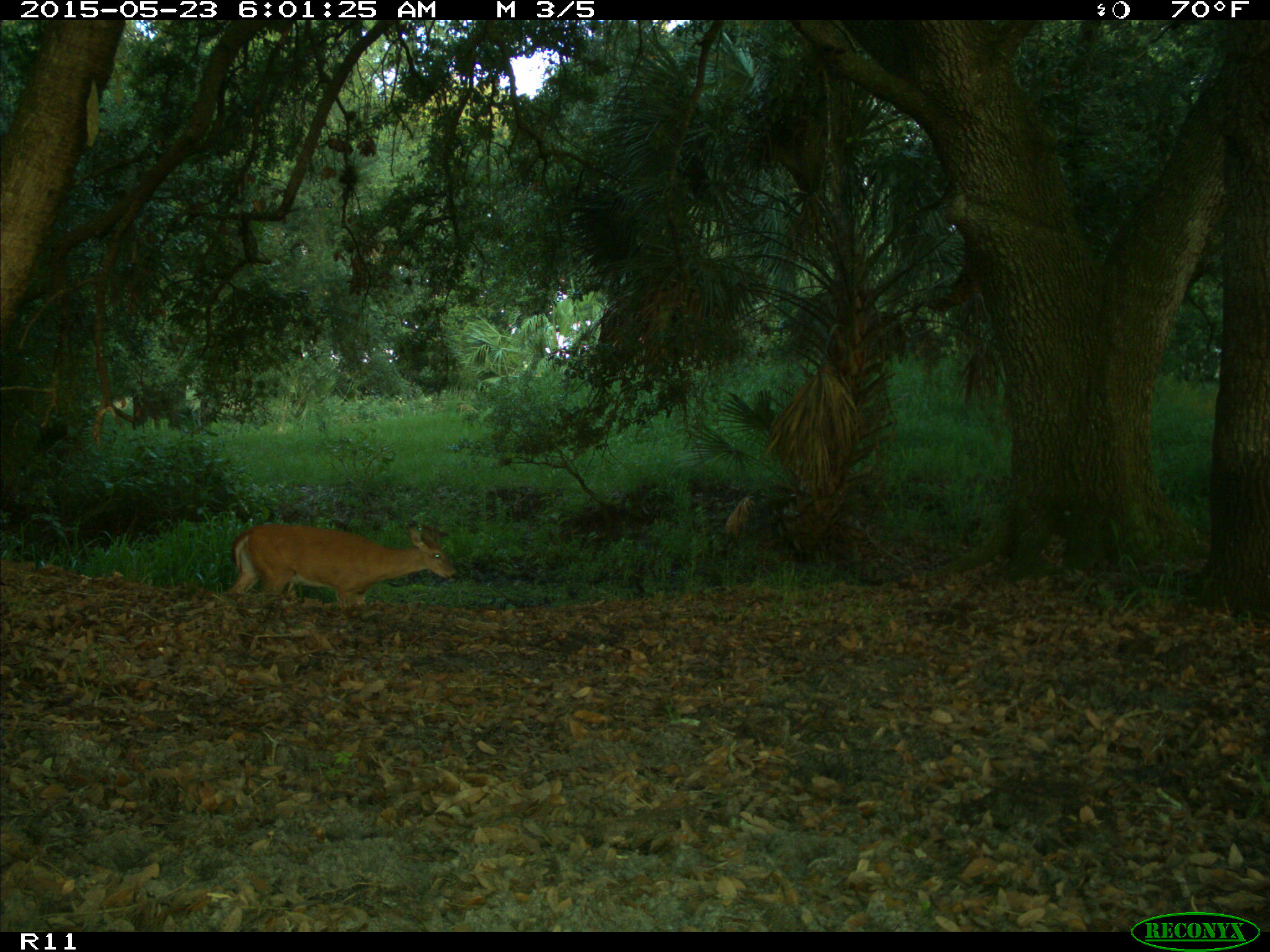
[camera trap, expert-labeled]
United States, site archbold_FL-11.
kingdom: Animalia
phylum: Chordata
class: Mammalia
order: Artiodactyla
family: Cervidae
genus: Odocoileus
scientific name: Odocoileus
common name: deer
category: unidentified deer